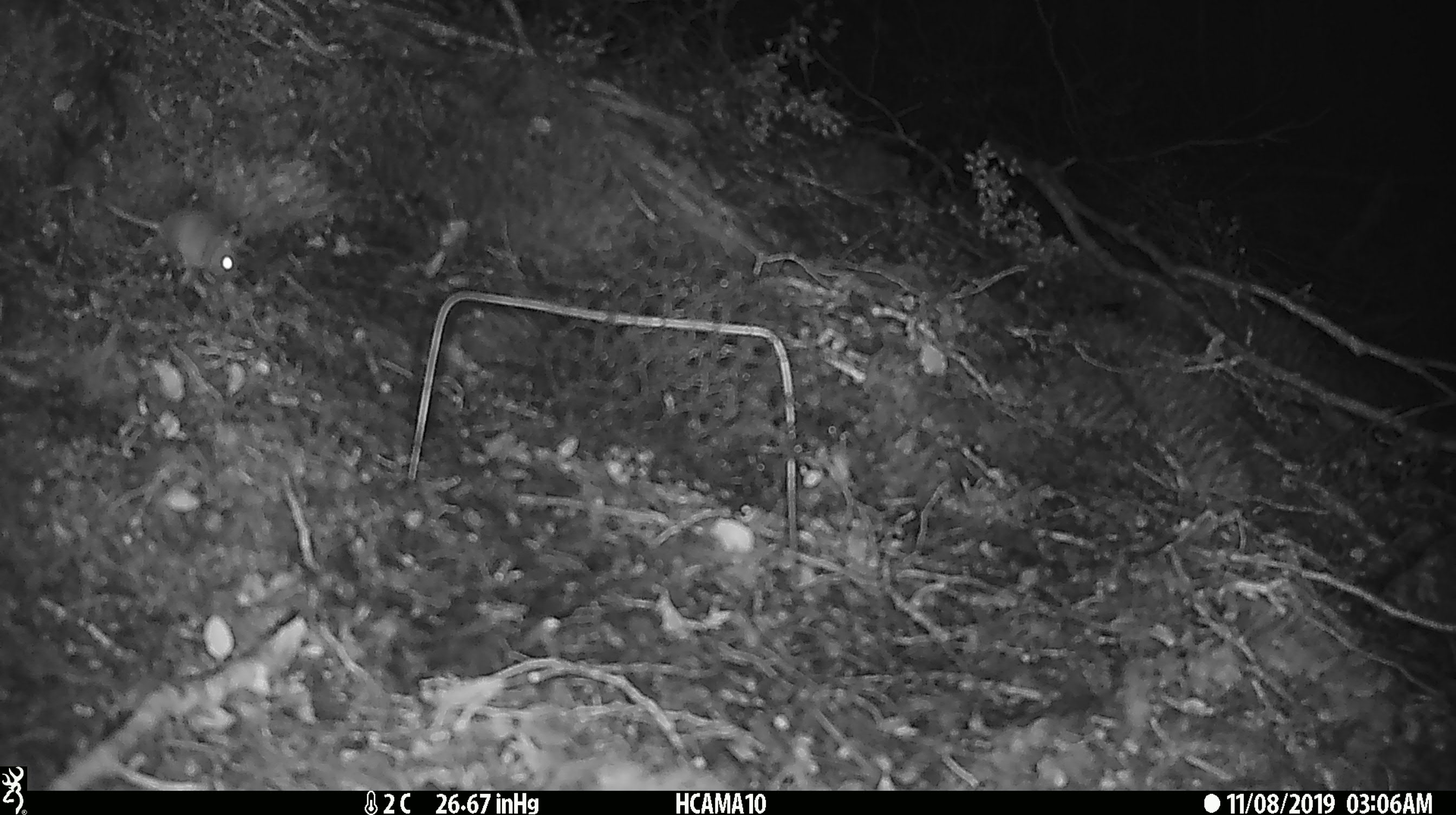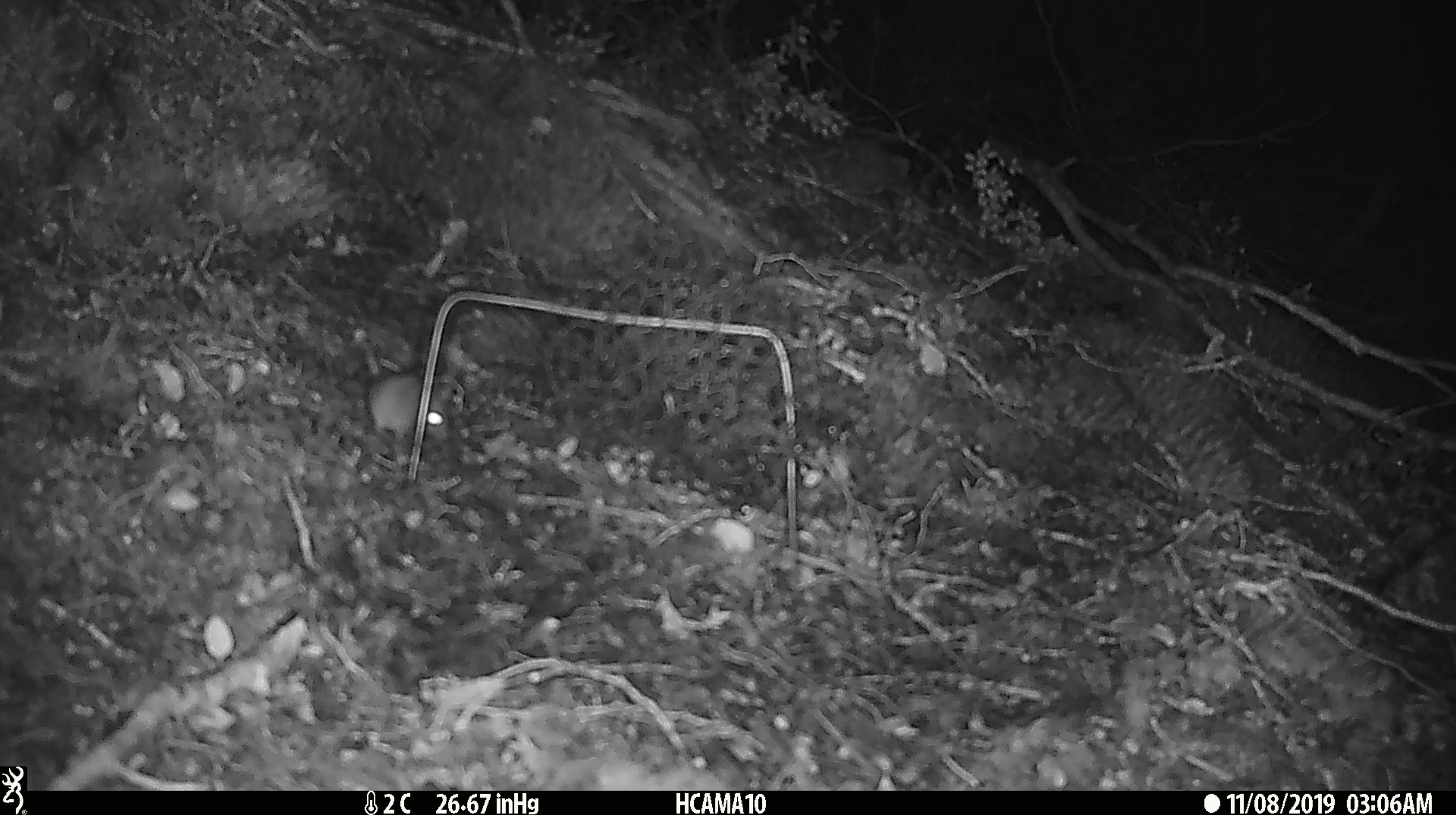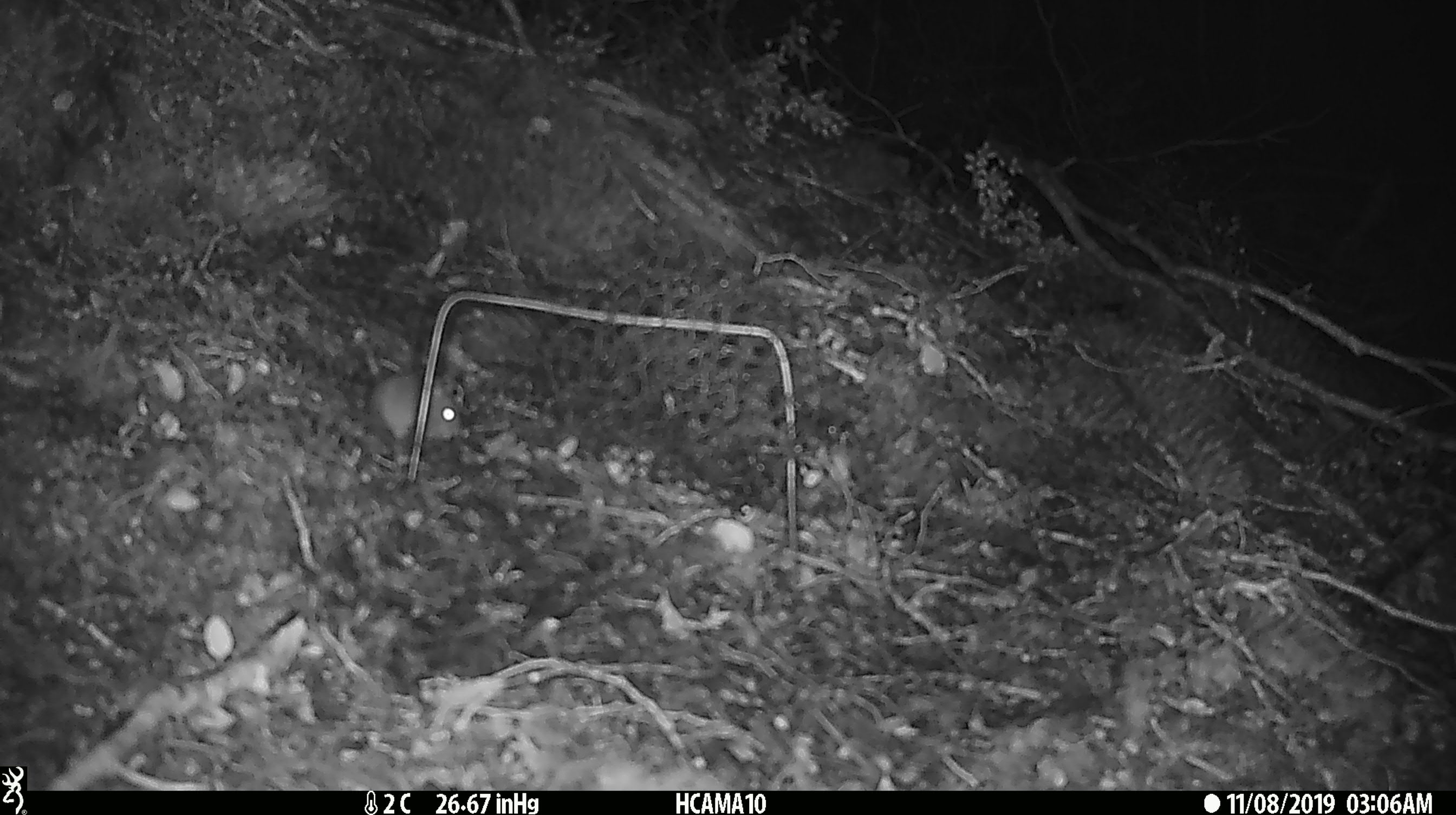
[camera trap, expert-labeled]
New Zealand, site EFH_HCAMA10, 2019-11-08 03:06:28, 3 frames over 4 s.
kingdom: Animalia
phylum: Chordata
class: Mammalia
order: Rodentia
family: Muridae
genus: Mus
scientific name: Mus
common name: mouse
Mouse (Mus).